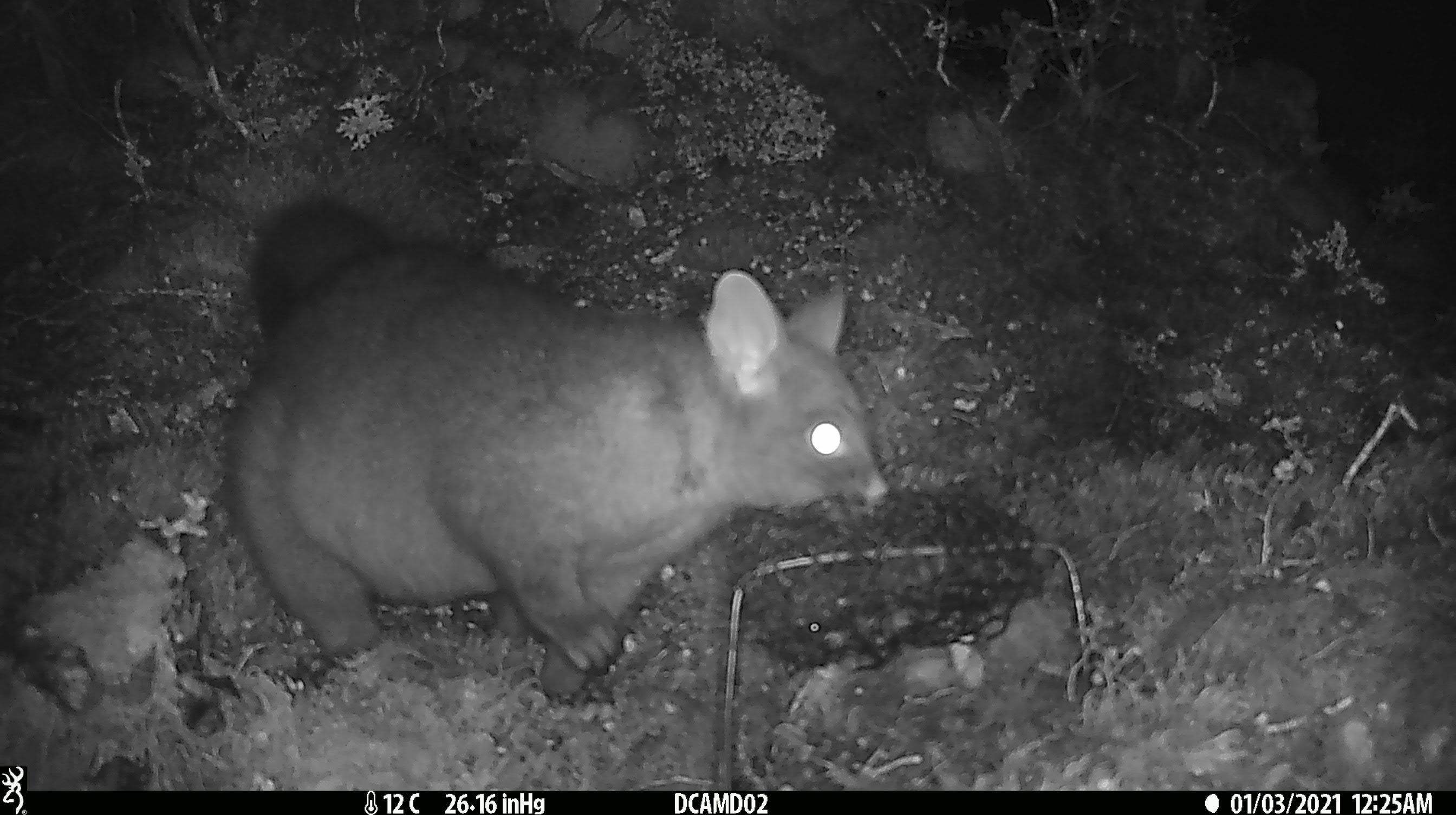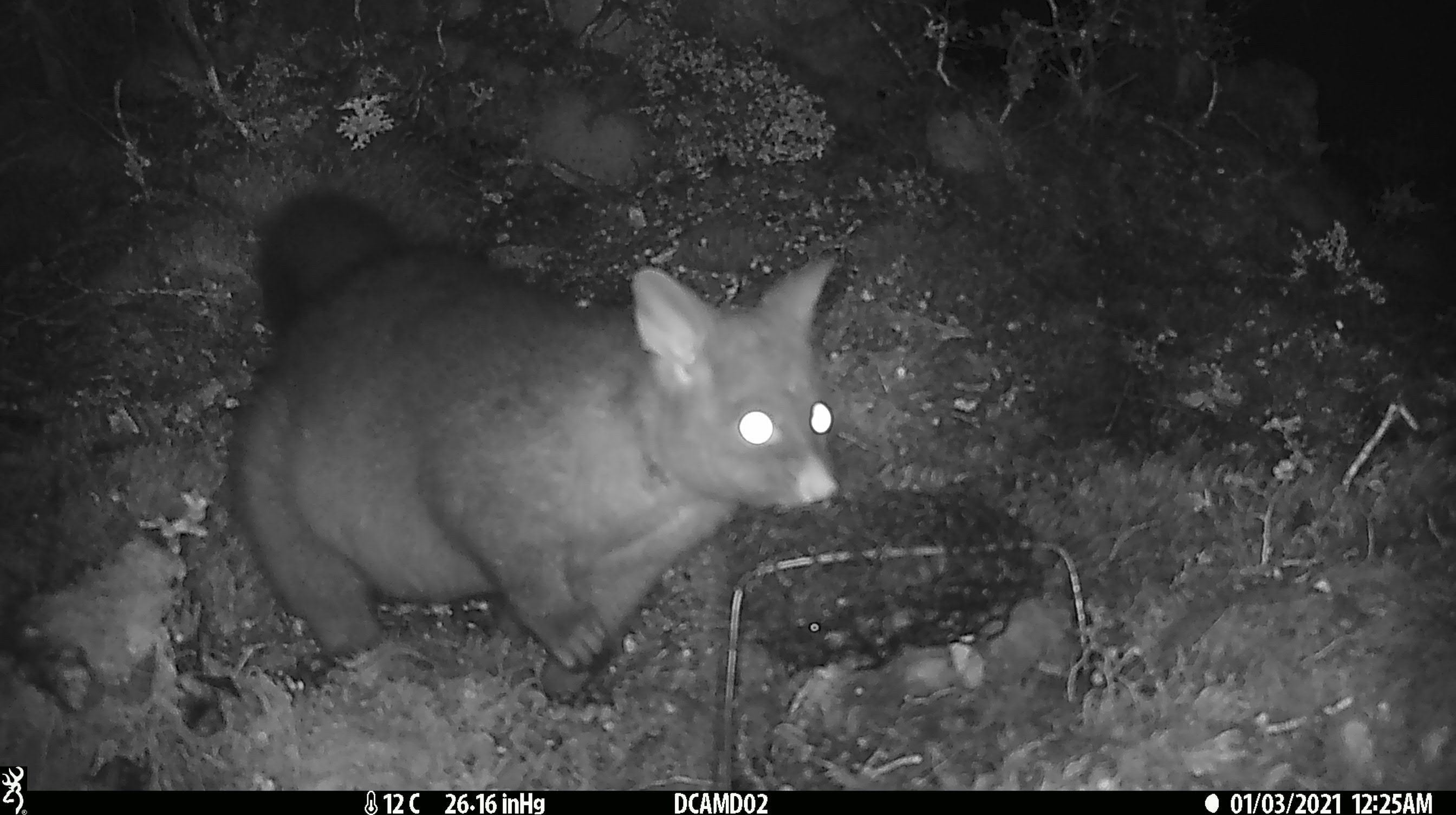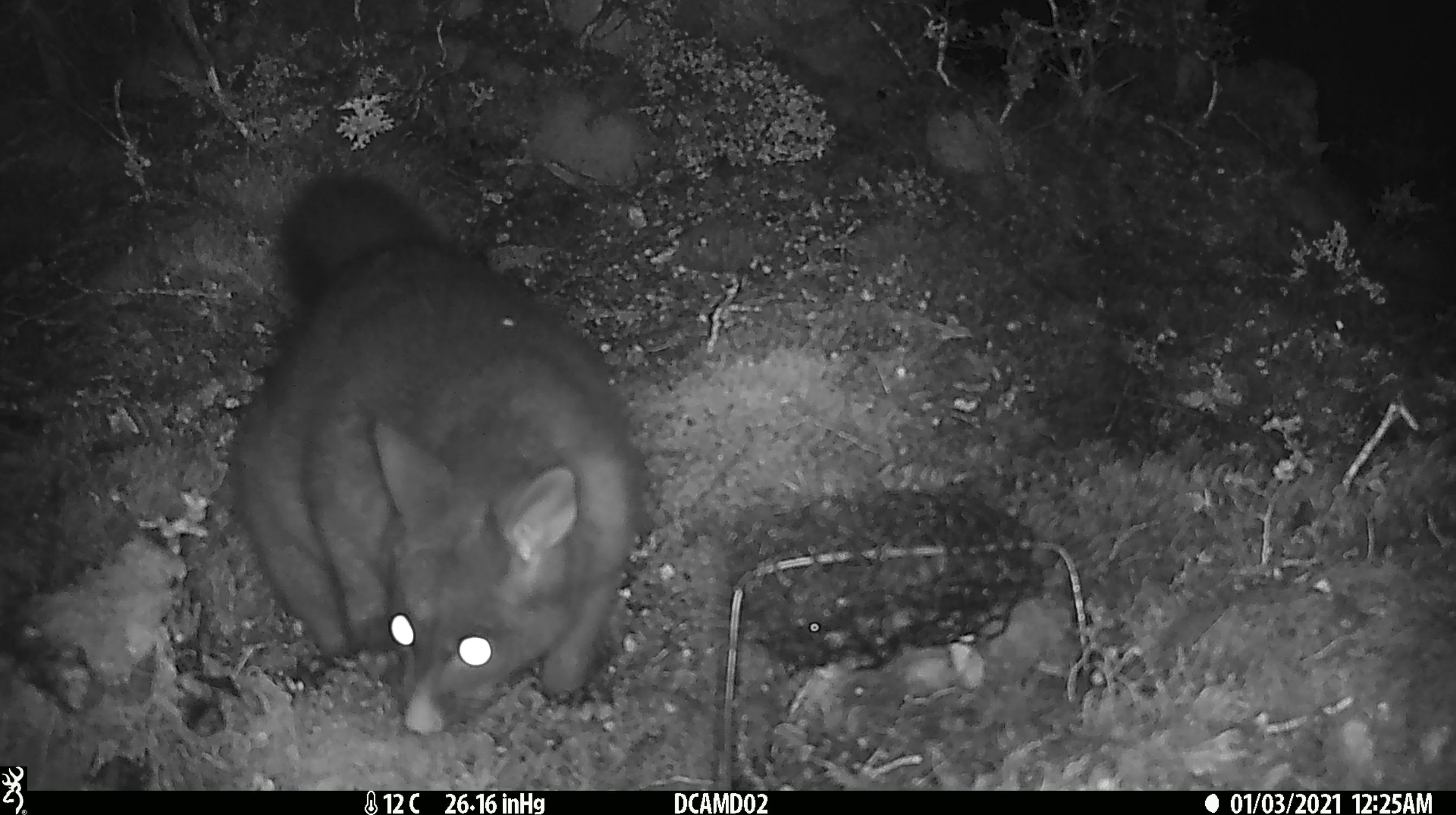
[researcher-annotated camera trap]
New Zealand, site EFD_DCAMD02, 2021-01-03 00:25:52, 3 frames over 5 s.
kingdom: Animalia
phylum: Chordata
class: Mammalia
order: Diprotodontia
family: Phalangeridae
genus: Trichosurus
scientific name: Trichosurus vulpecula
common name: common brushtail possum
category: possum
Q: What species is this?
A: Possum (common brushtail possum) (Trichosurus vulpecula).